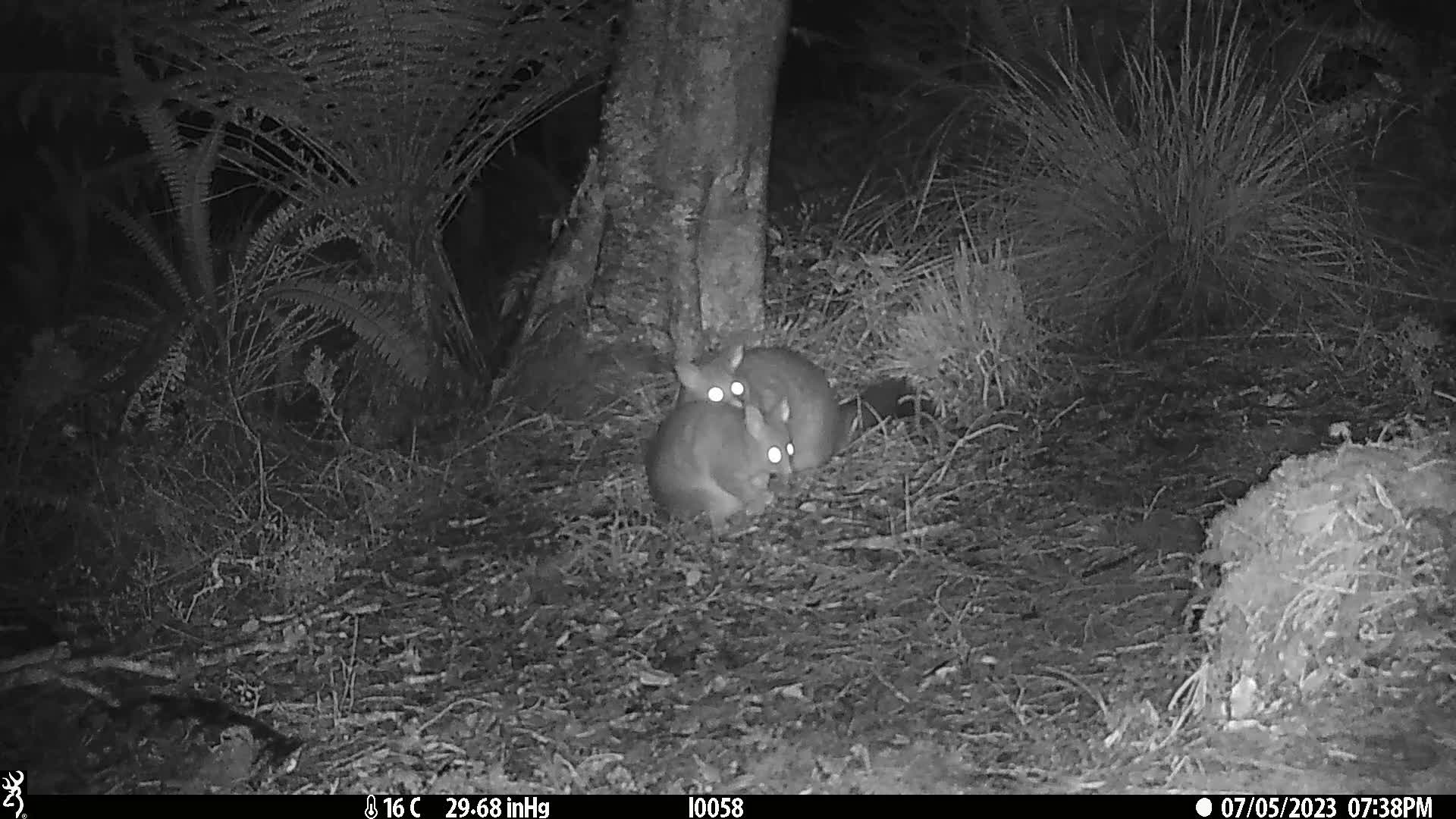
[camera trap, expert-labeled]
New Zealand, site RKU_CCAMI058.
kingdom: Animalia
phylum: Chordata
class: Mammalia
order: Diprotodontia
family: Phalangeridae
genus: Trichosurus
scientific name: Trichosurus vulpecula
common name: common brushtail possum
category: possum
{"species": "possum (common brushtail possum) (Trichosurus vulpecula)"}